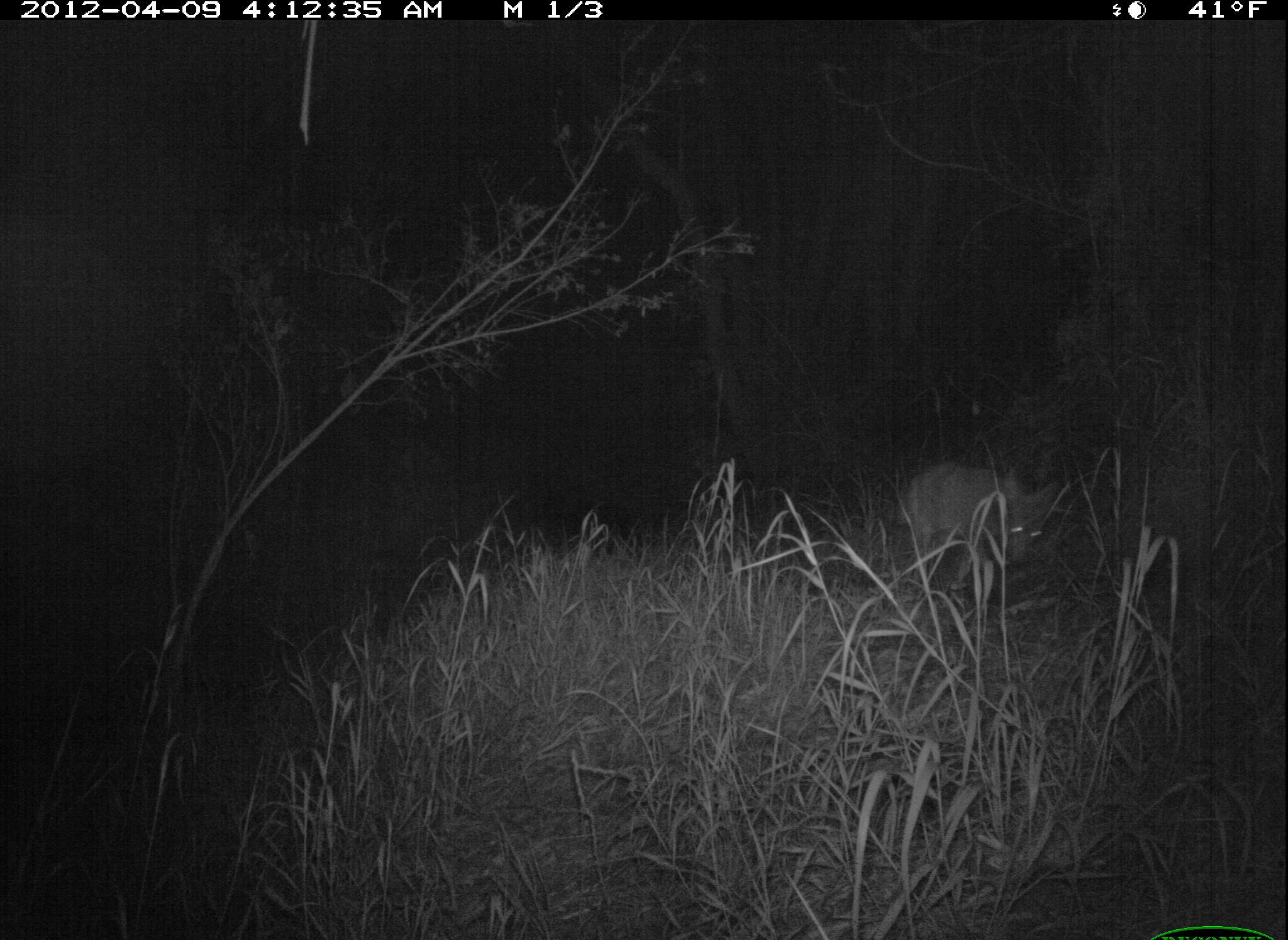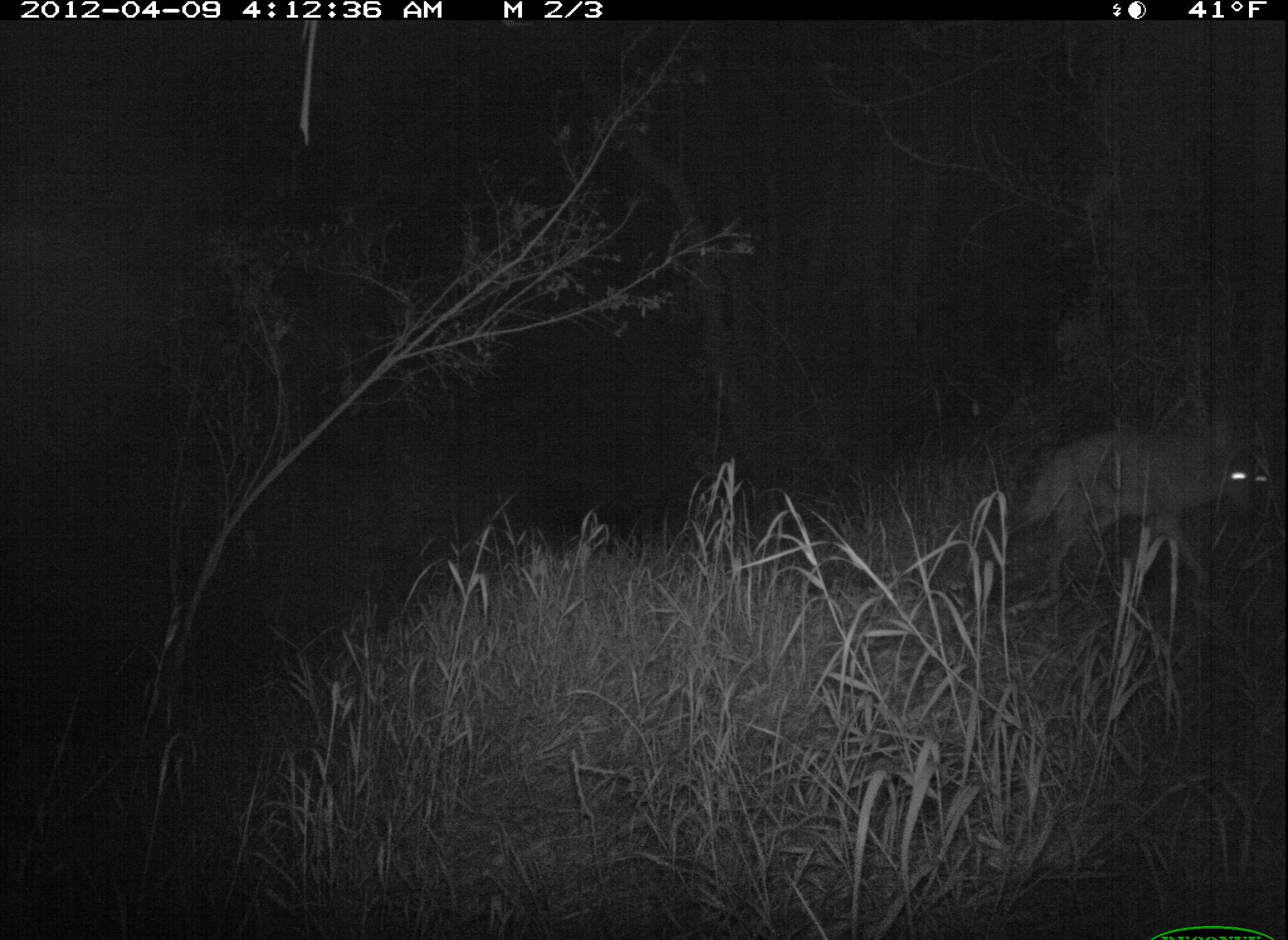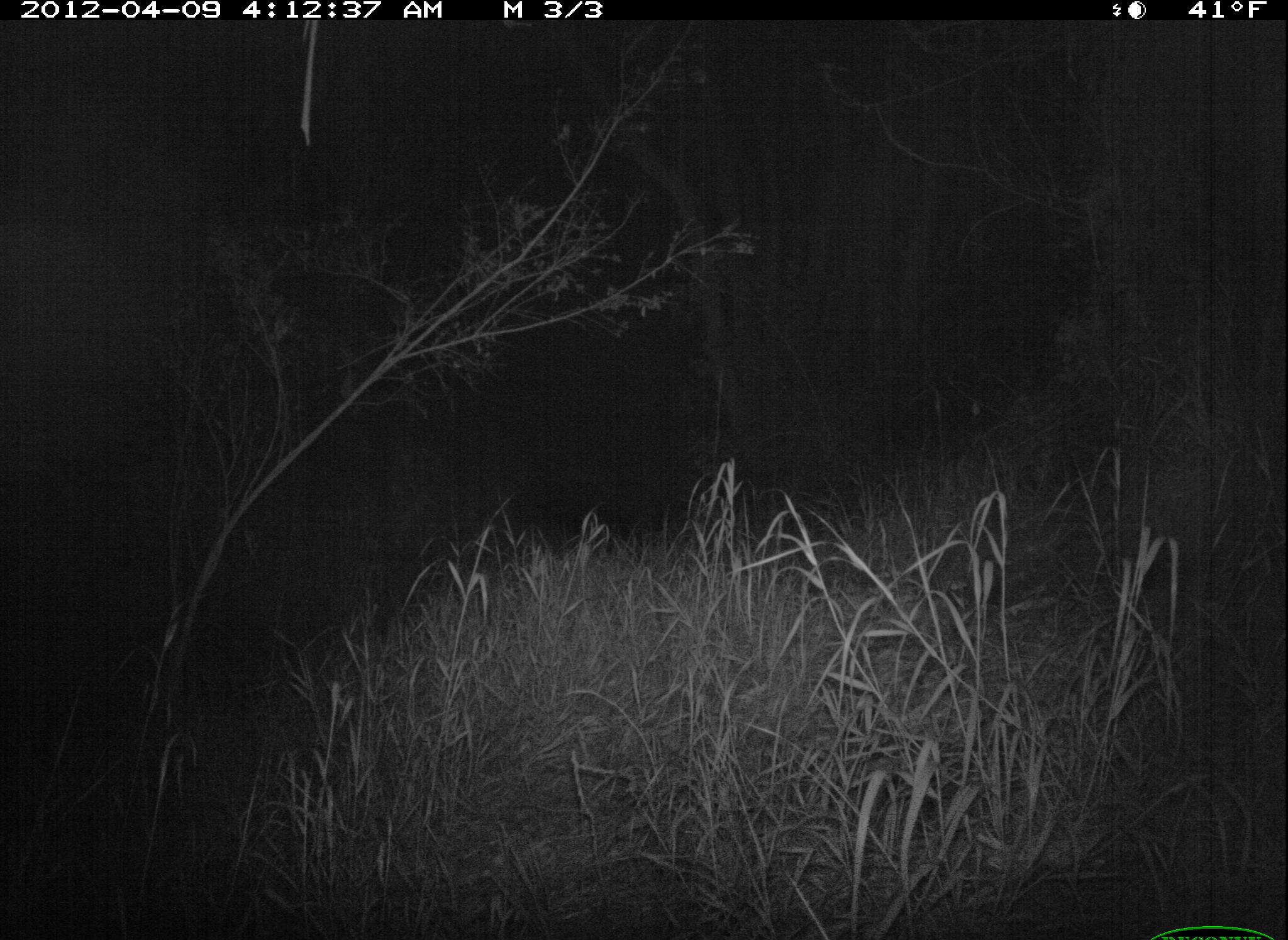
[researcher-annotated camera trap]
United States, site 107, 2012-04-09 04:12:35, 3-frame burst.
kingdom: Animalia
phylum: Chordata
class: Mammalia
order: Carnivora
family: Canidae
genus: Canis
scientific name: Canis latrans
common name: coyote